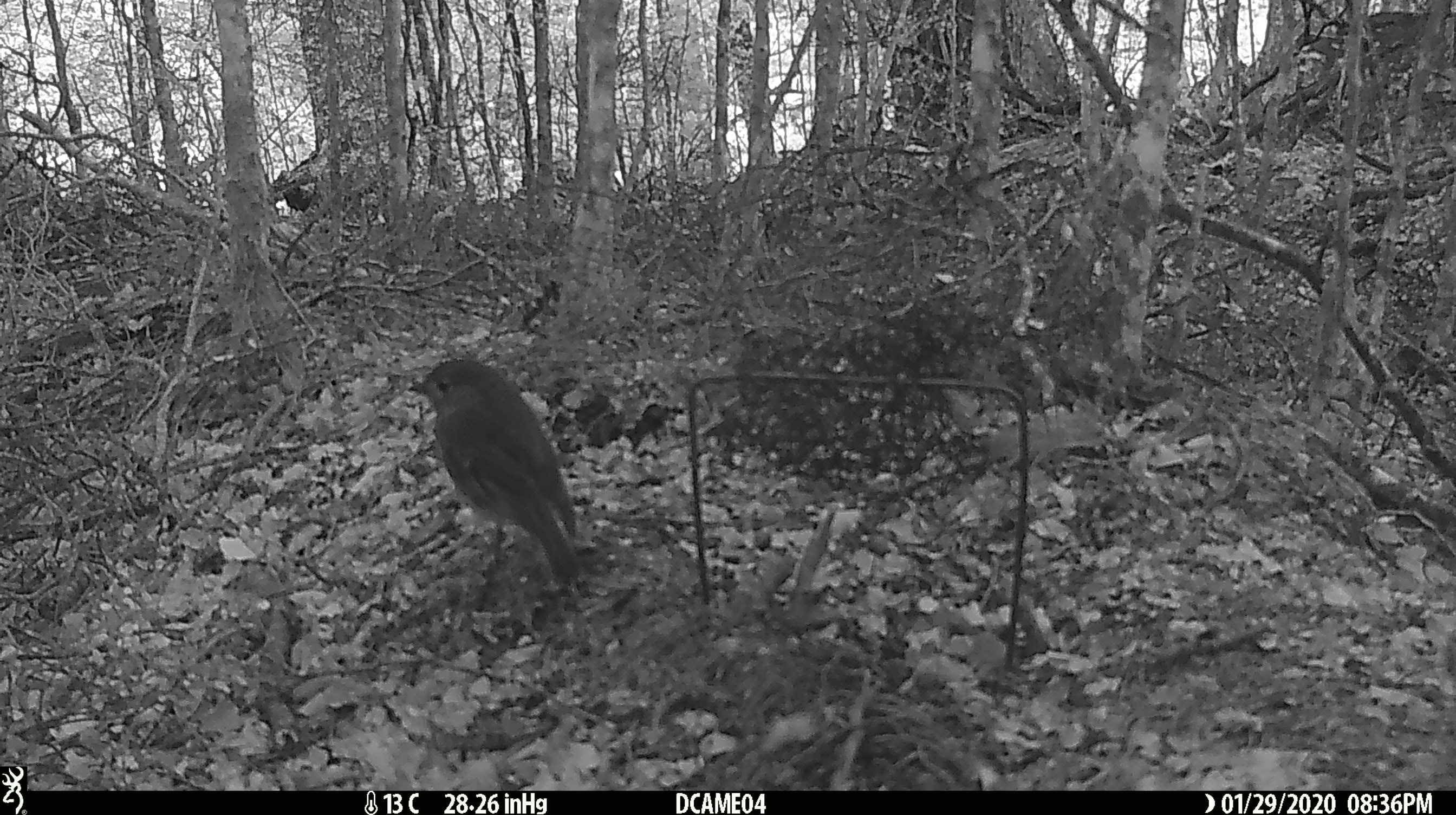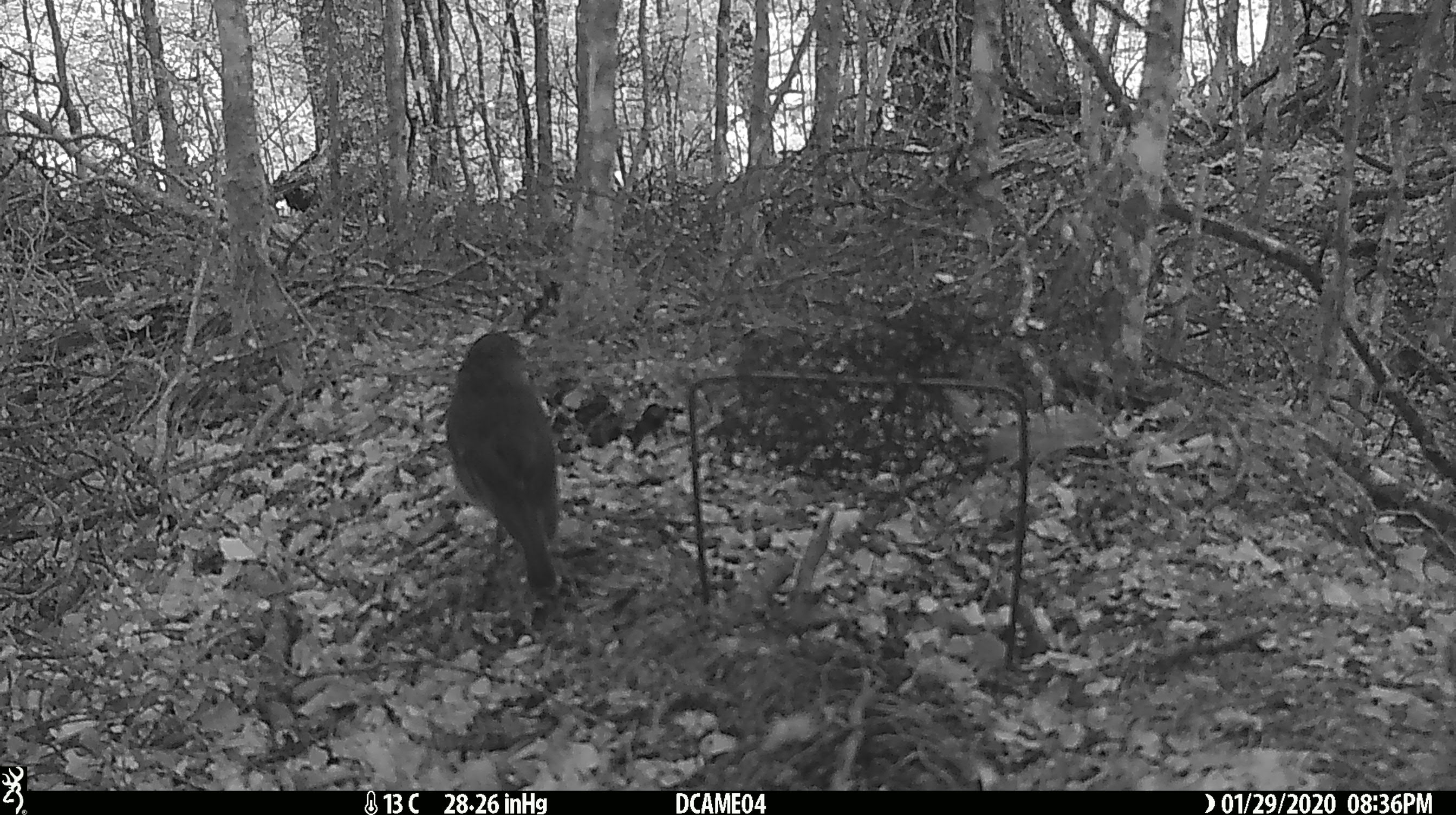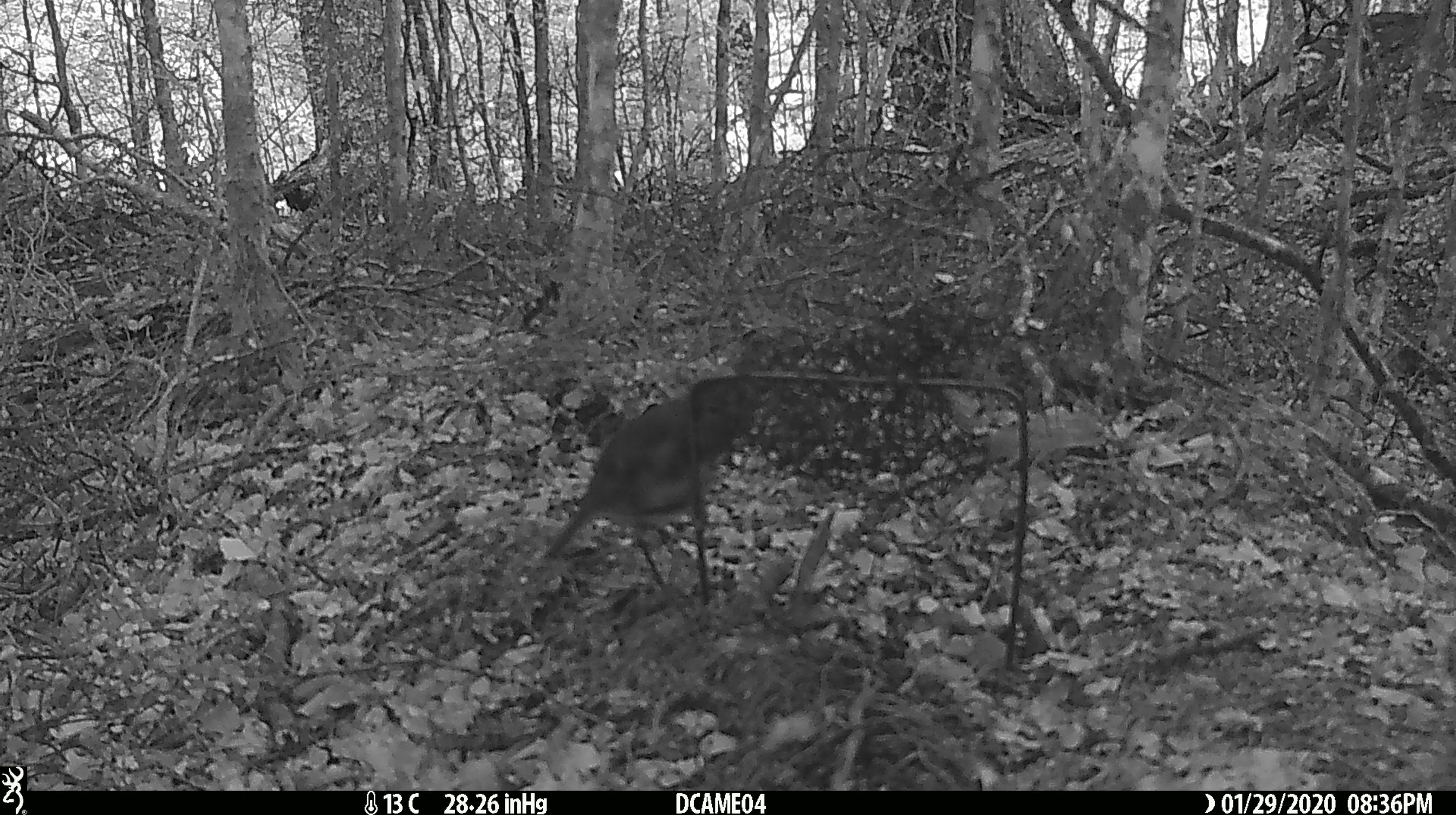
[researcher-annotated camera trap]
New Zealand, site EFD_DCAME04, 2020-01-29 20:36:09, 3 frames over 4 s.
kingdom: Animalia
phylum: Chordata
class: Aves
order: Passeriformes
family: Petroicidae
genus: Petroica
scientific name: Petroica australis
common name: new zealand robin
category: robin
Robin (new zealand robin) (Petroica australis).